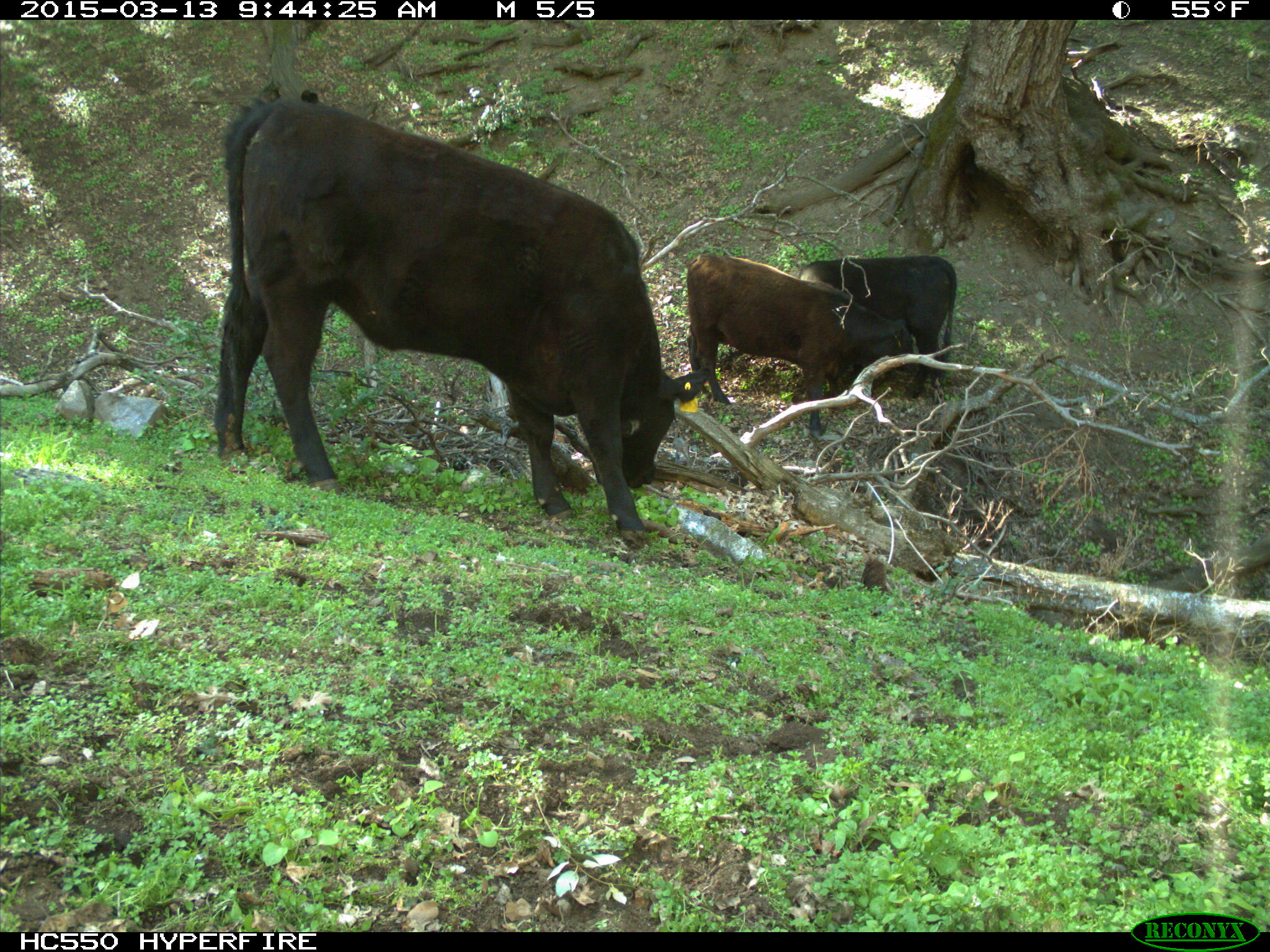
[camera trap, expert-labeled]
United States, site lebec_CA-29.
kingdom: Animalia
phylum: Chordata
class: Mammalia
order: Artiodactyla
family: Bovidae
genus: Bos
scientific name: Bos taurus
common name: domestic cow